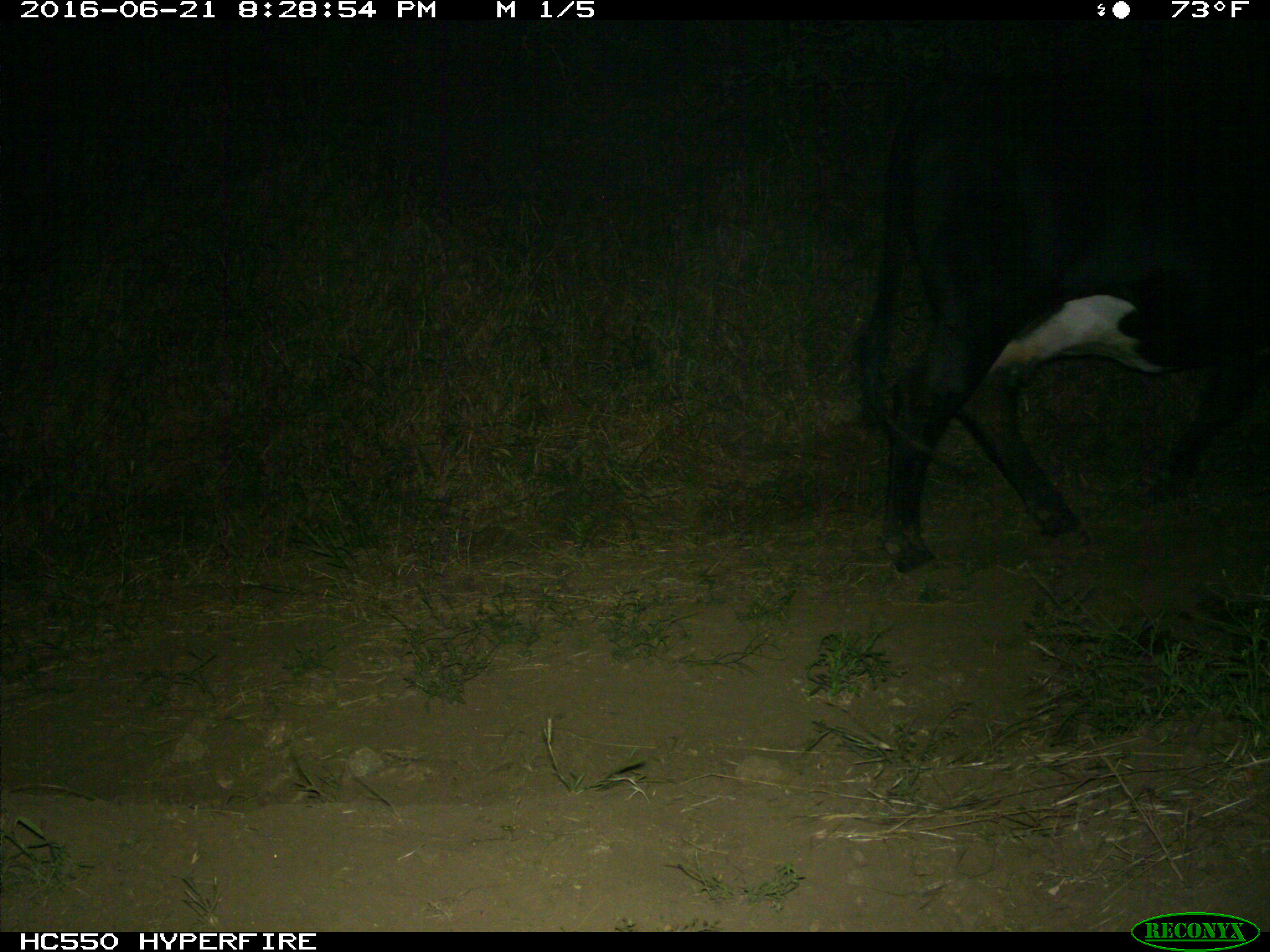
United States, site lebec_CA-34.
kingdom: Animalia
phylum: Chordata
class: Mammalia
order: Artiodactyla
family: Bovidae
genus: Bos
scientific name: Bos taurus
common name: domestic cow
Bos taurus (domestic cow).